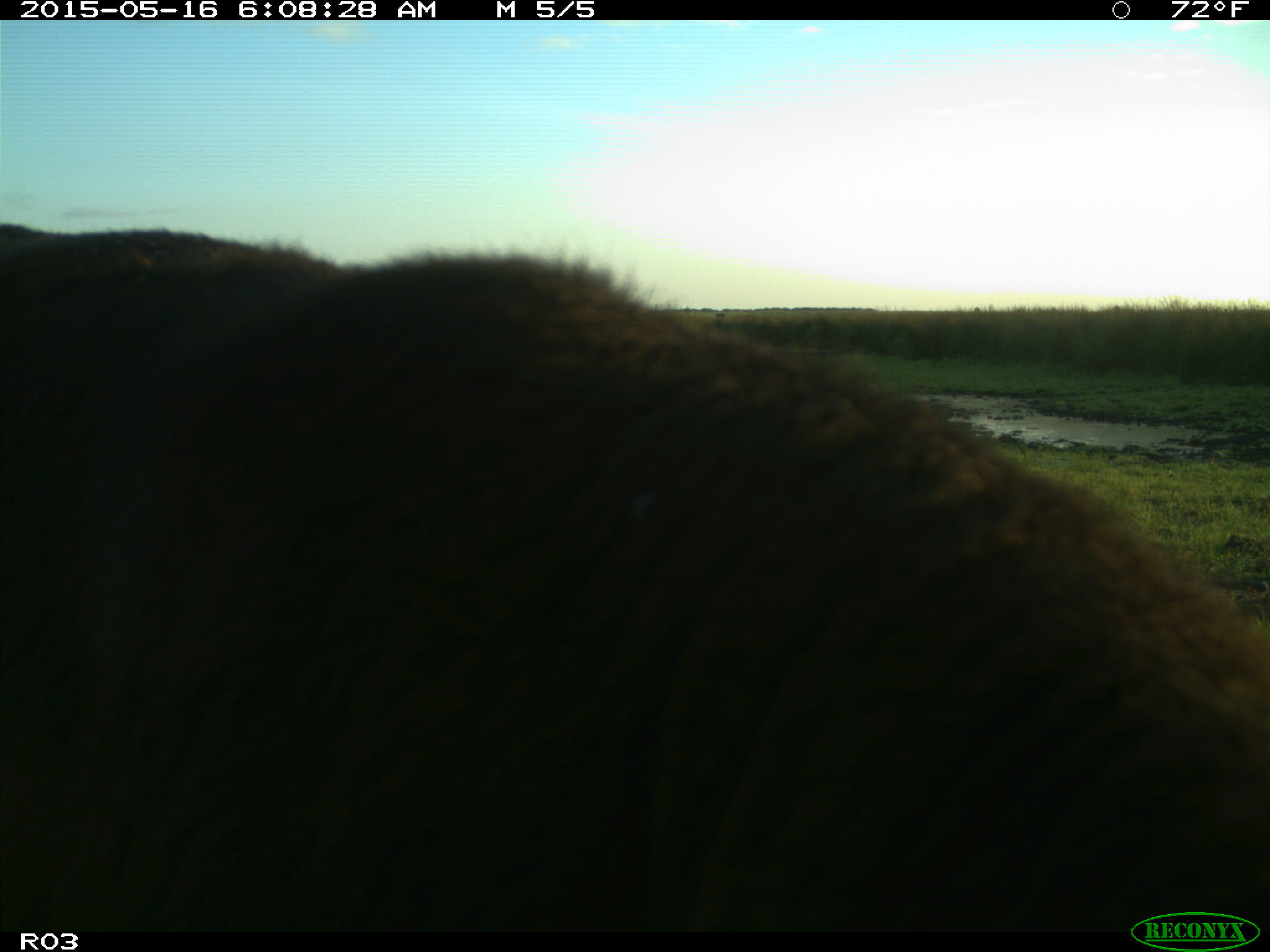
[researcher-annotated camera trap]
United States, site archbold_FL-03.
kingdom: Animalia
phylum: Chordata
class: Mammalia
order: Artiodactyla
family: Bovidae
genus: Bos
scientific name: Bos taurus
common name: domestic cow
Bos taurus (domestic cow).